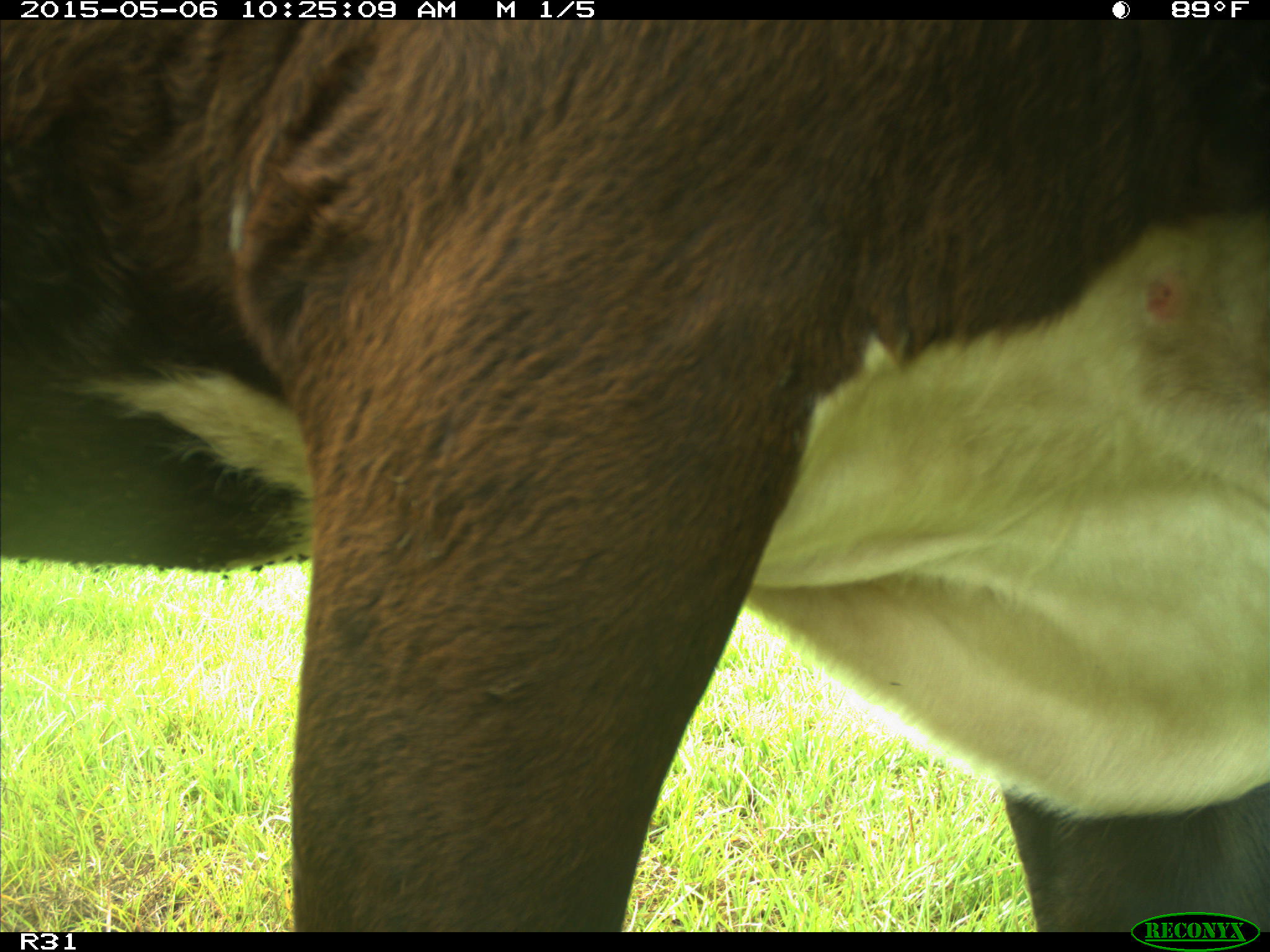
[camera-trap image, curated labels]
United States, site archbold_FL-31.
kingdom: Animalia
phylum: Chordata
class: Mammalia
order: Artiodactyla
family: Bovidae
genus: Bos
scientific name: Bos taurus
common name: domestic cow